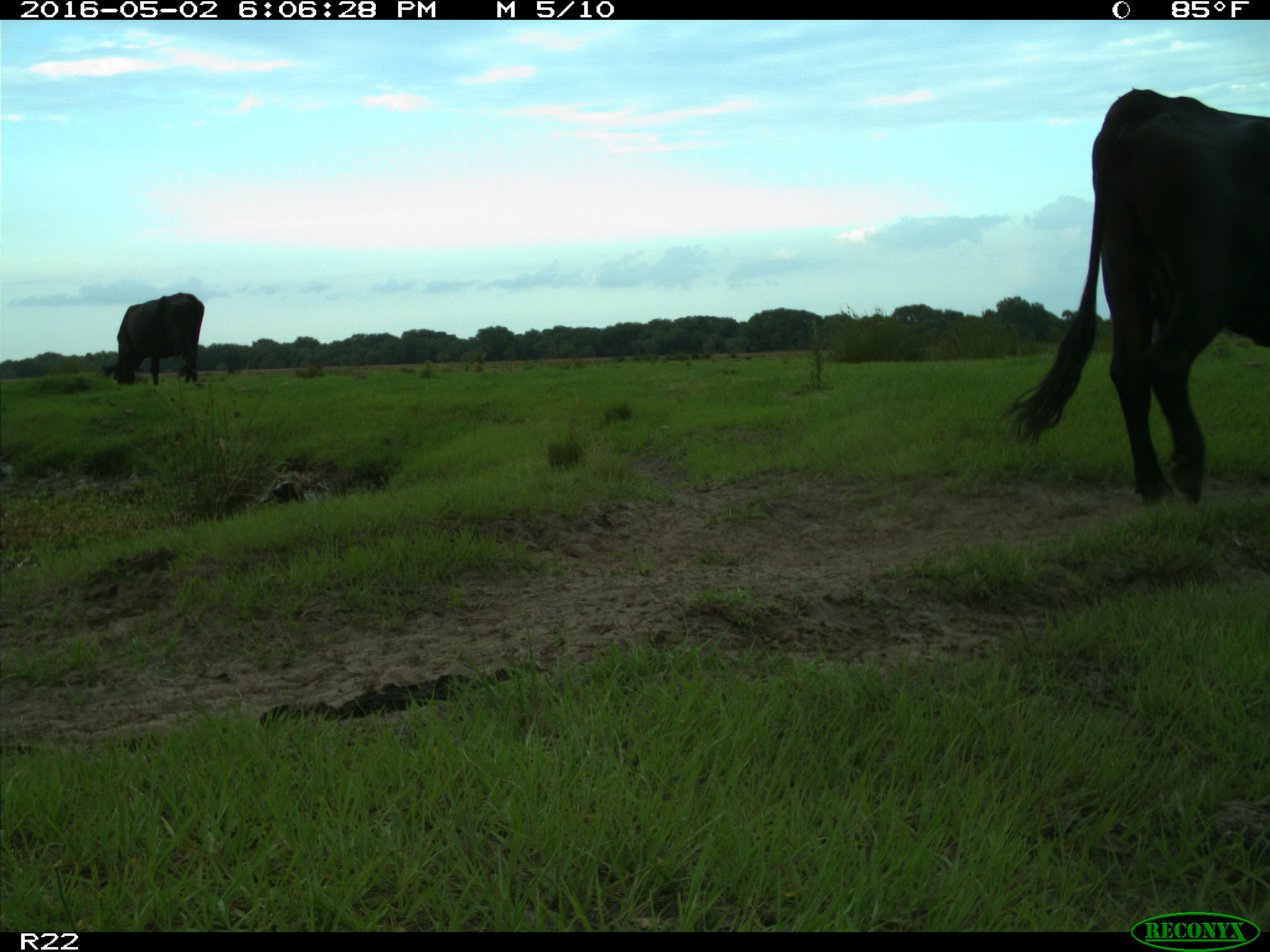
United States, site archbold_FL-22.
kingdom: Animalia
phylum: Chordata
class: Mammalia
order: Artiodactyla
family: Bovidae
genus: Bos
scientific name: Bos taurus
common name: domestic cow